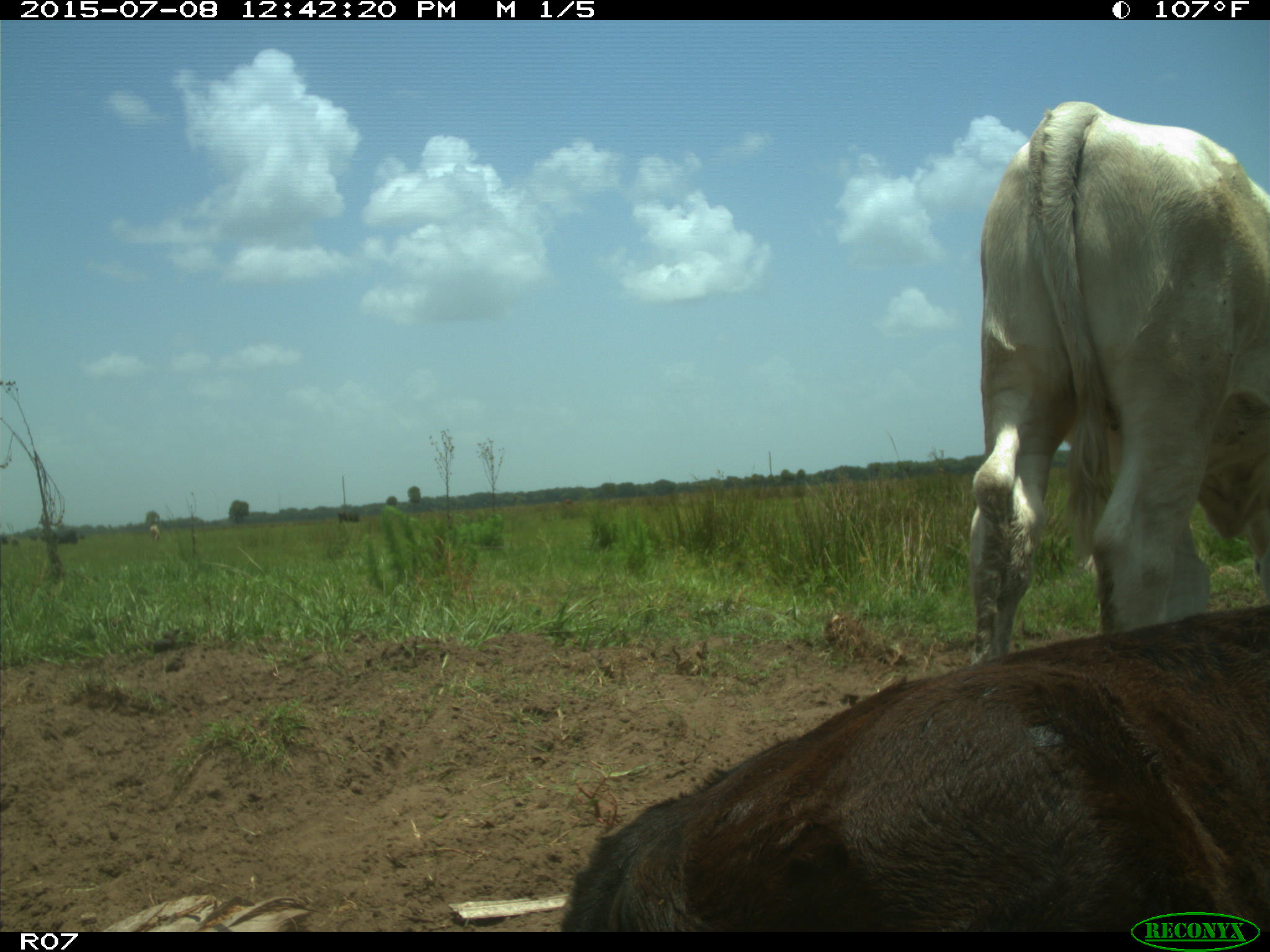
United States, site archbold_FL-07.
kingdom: Animalia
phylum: Chordata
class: Mammalia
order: Artiodactyla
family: Bovidae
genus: Bos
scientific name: Bos taurus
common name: domestic cow